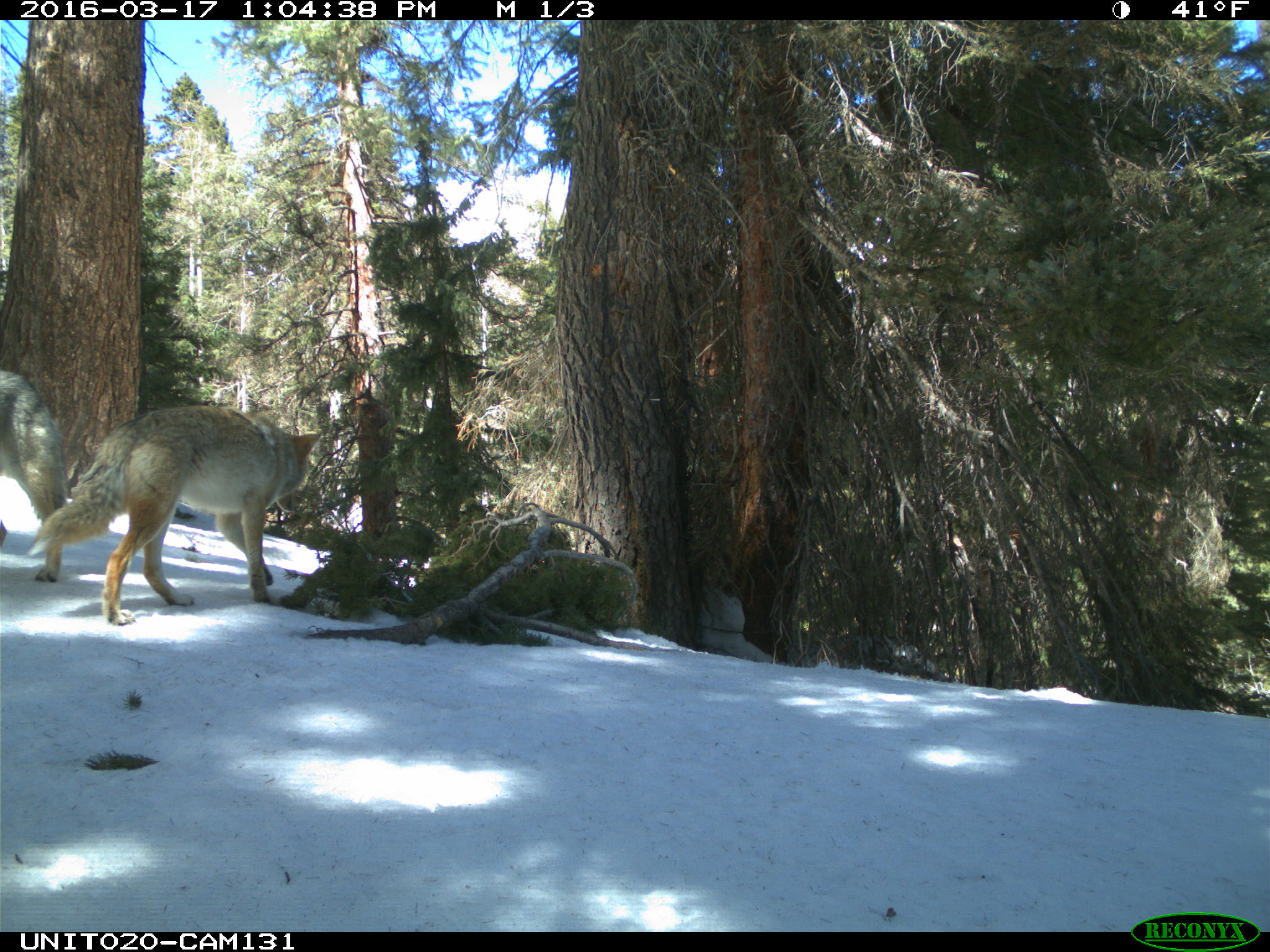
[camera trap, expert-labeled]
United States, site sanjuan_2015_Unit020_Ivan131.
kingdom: Animalia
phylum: Chordata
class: Mammalia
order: Carnivora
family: Canidae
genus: Canis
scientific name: Canis latrans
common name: coyote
Canis latrans (coyote).